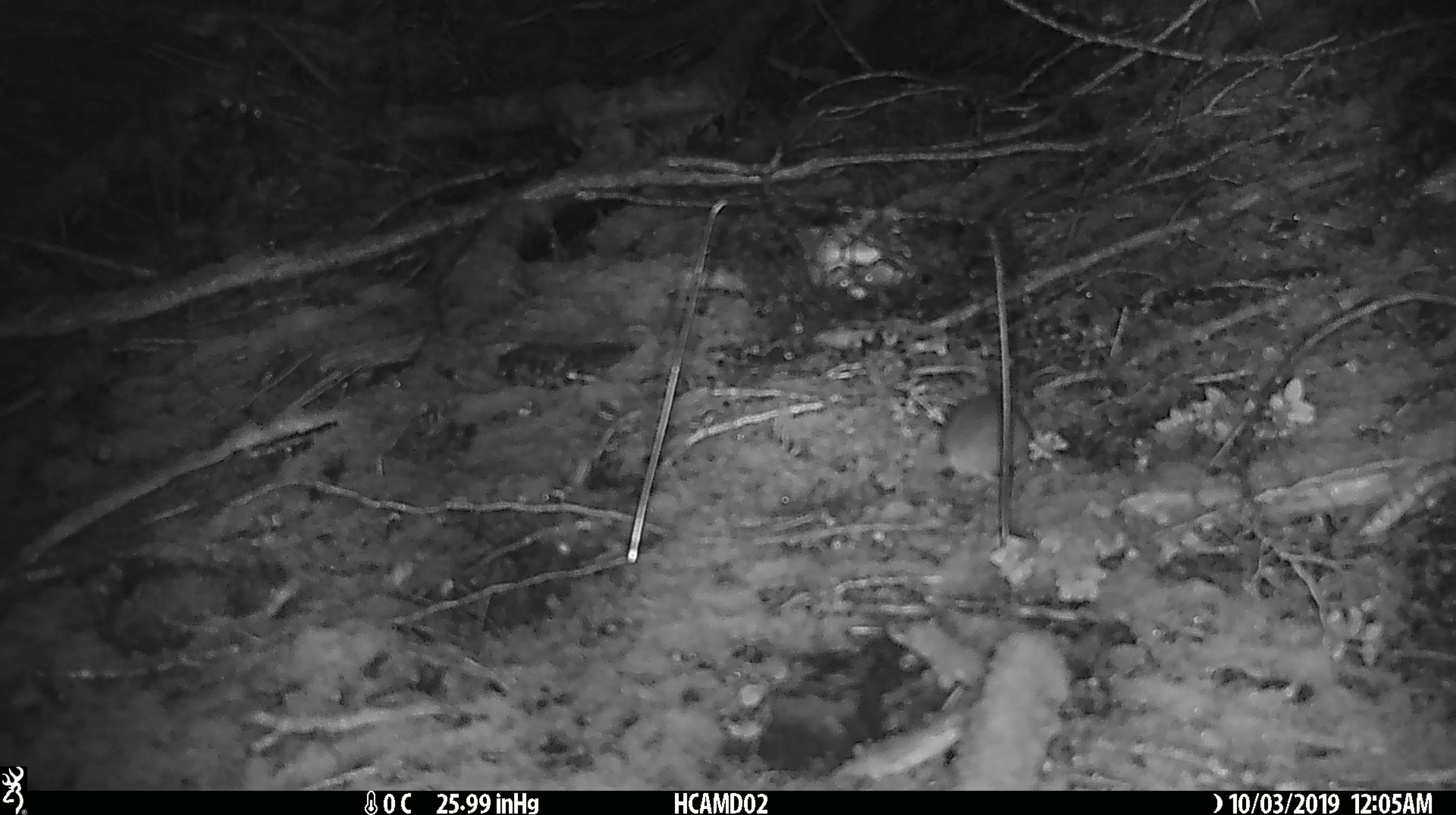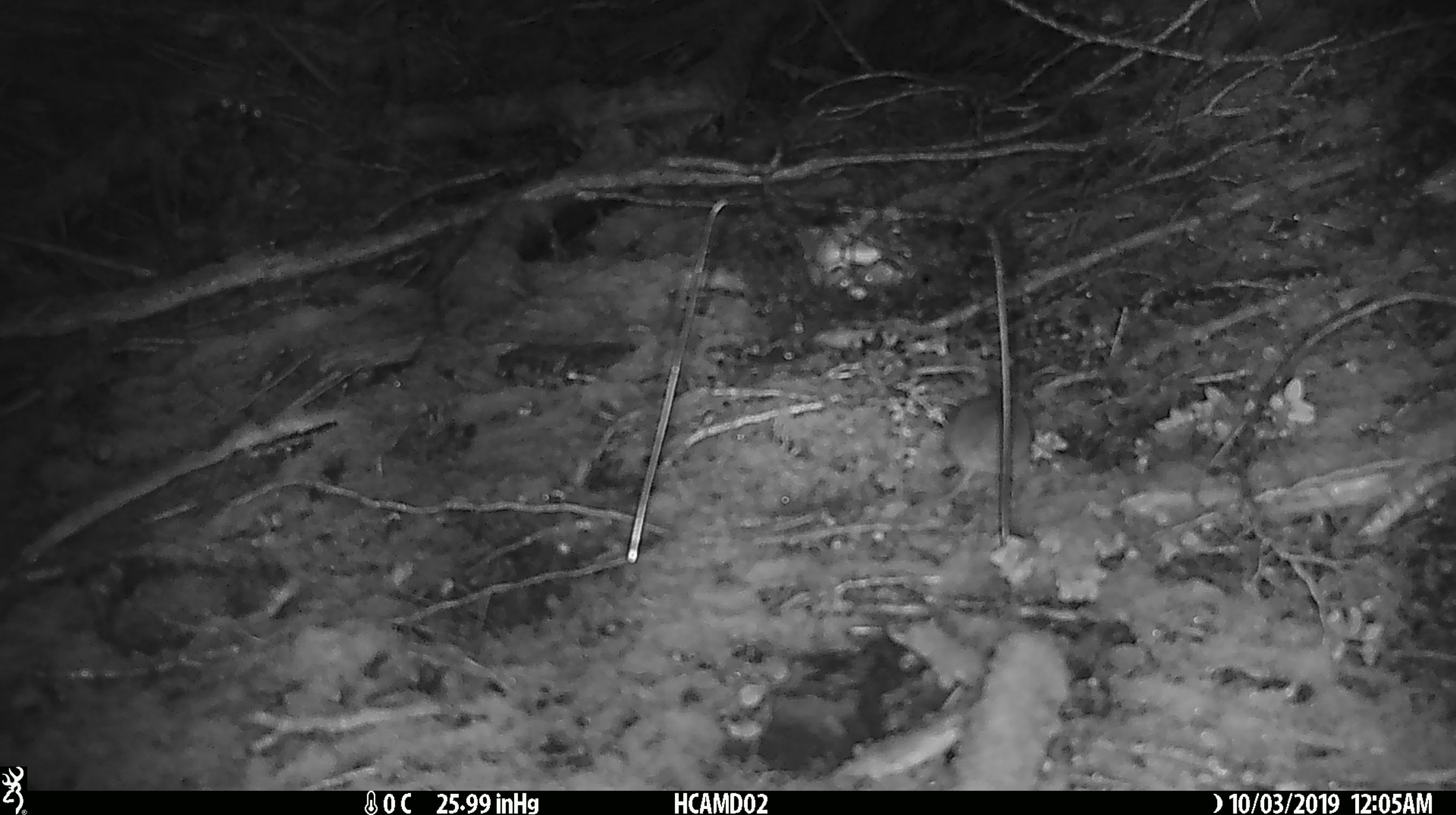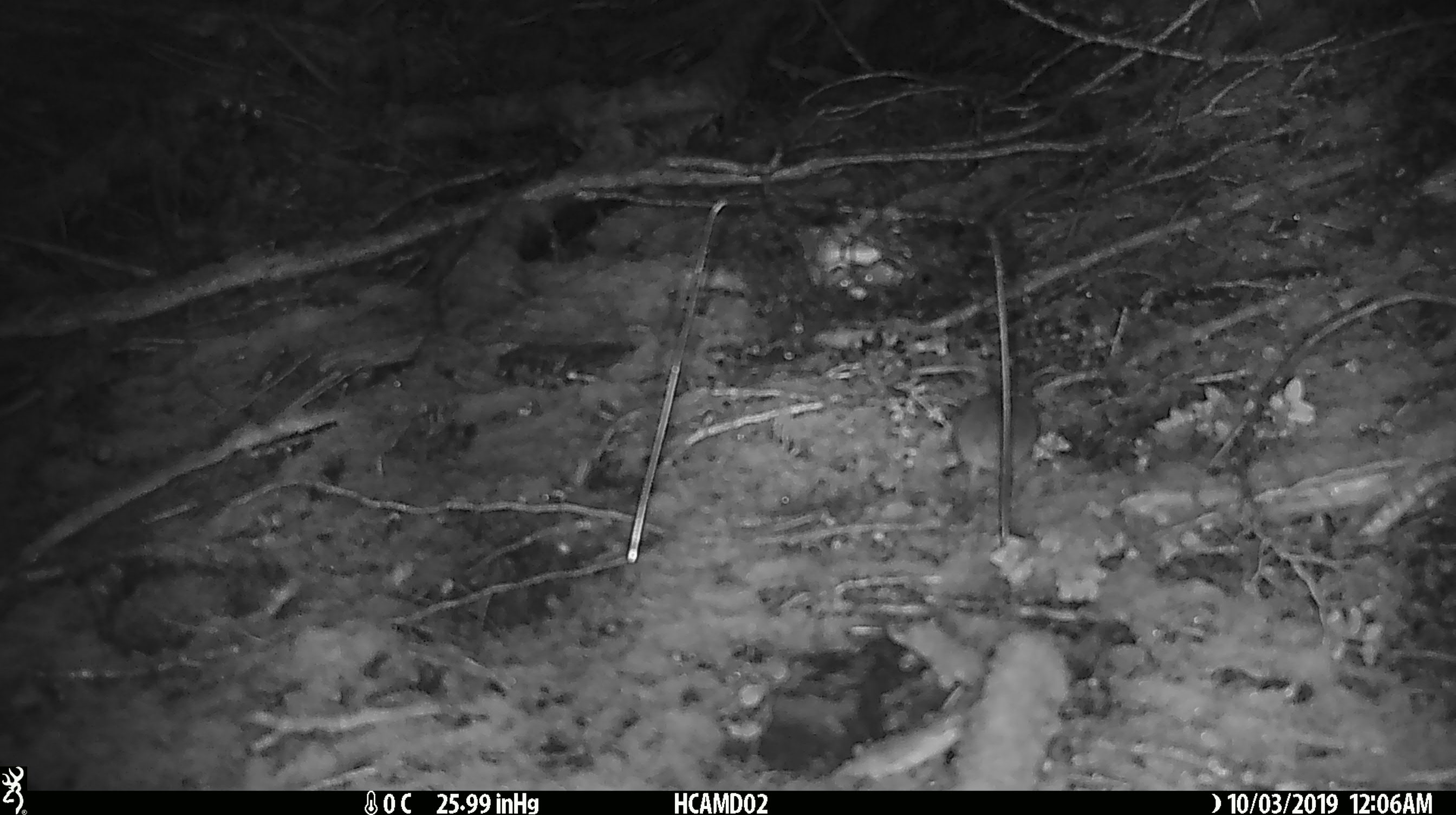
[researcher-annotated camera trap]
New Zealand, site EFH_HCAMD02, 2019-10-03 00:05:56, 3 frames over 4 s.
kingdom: Animalia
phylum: Chordata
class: Mammalia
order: Rodentia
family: Muridae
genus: Mus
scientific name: Mus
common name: mouse